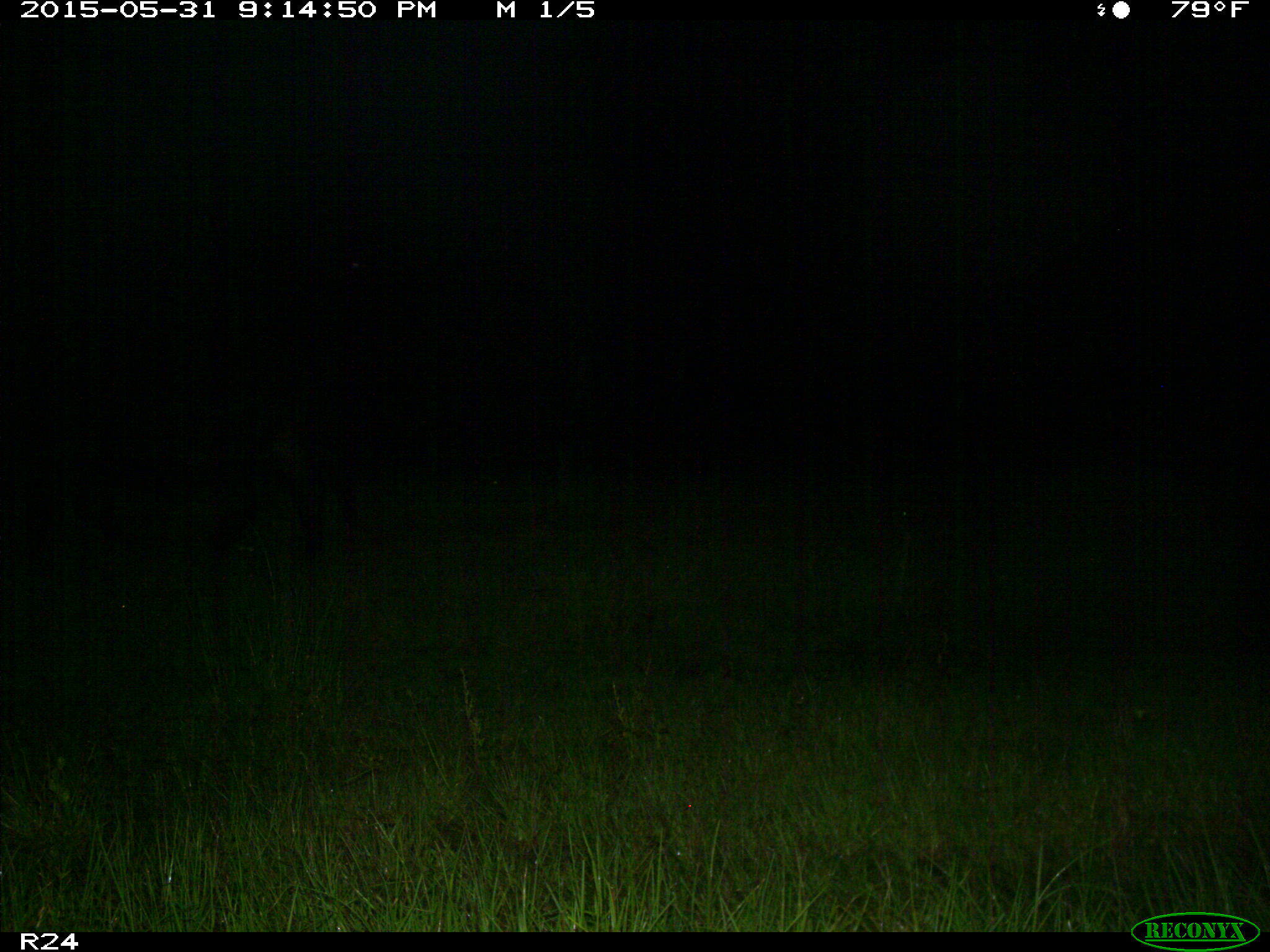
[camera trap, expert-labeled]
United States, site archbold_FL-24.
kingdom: Animalia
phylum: Chordata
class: Mammalia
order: Artiodactyla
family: Bovidae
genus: Bos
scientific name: Bos taurus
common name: domestic cow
Bos taurus (domestic cow).